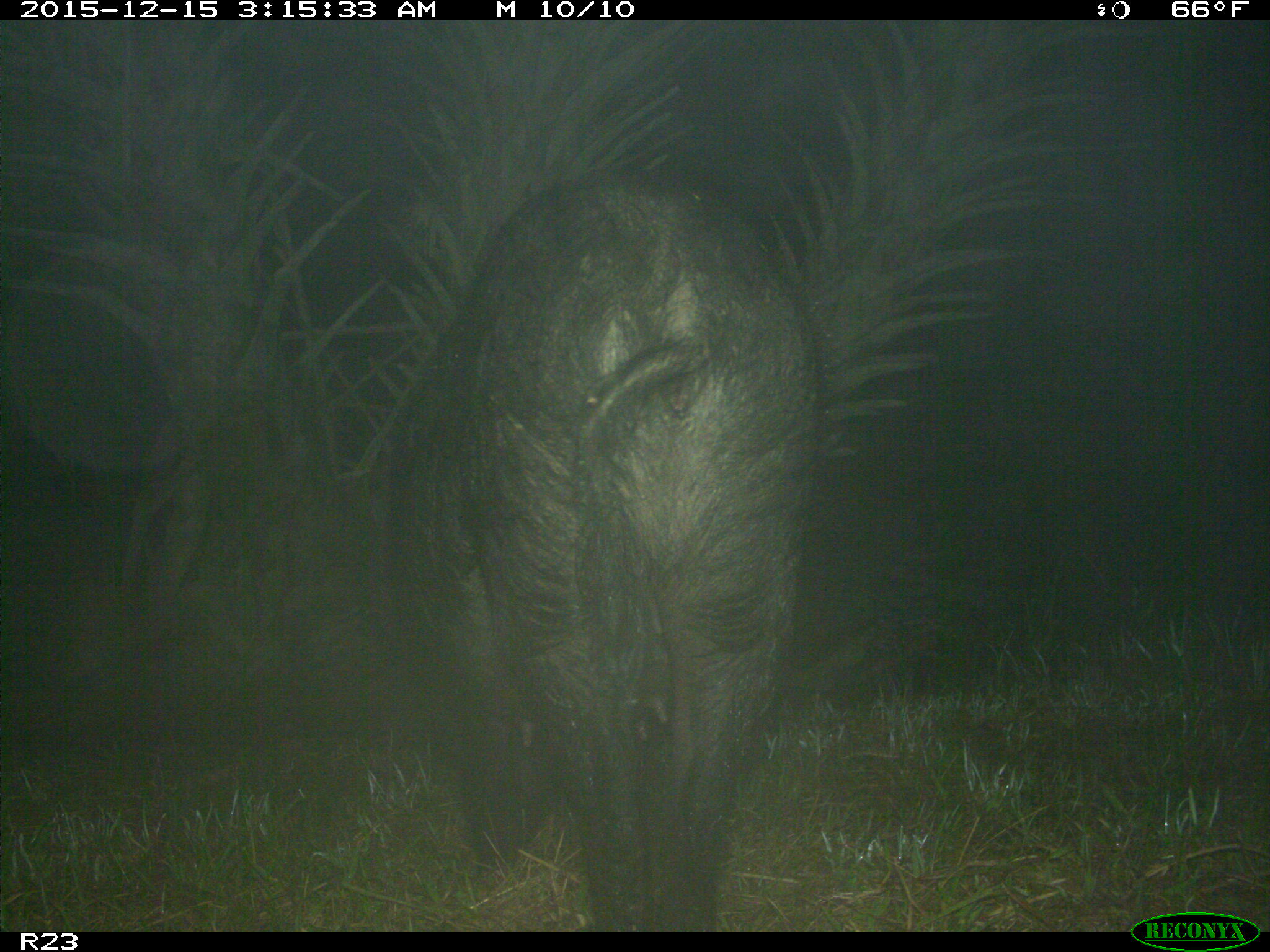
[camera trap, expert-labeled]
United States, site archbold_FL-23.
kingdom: Animalia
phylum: Chordata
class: Mammalia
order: Artiodactyla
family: Suidae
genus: Sus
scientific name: Sus scrofa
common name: wild boar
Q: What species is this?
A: Sus scrofa (wild boar).